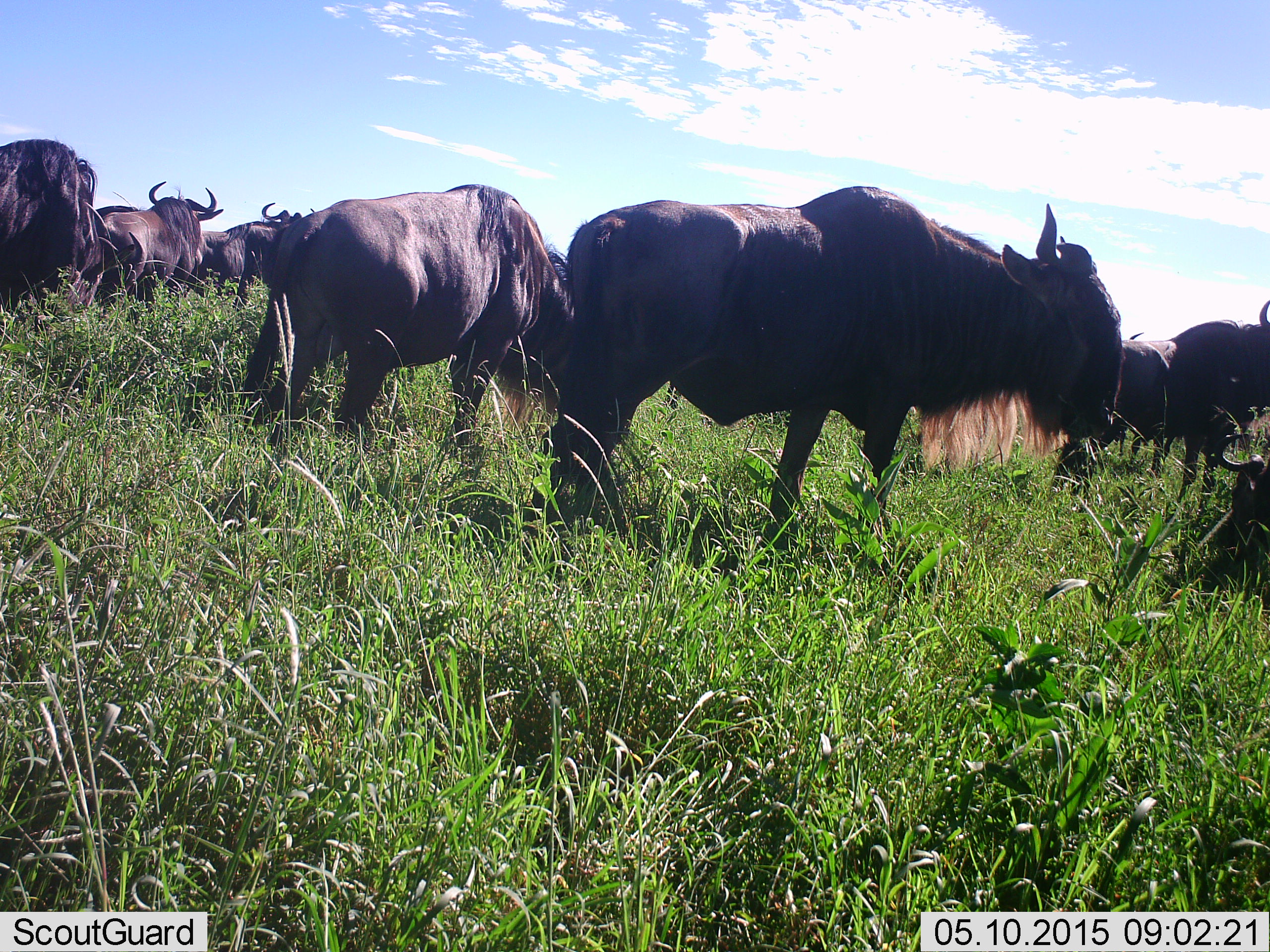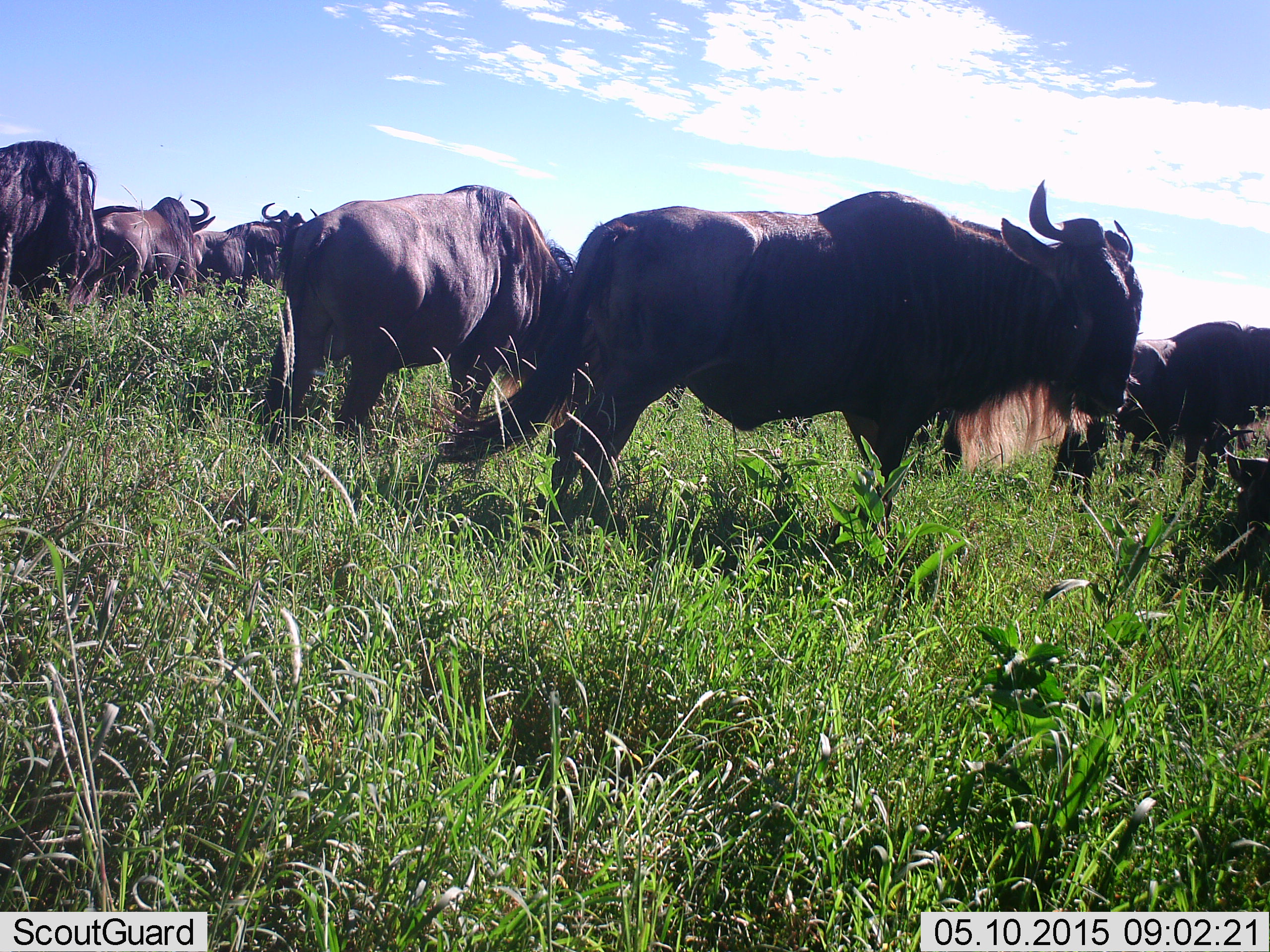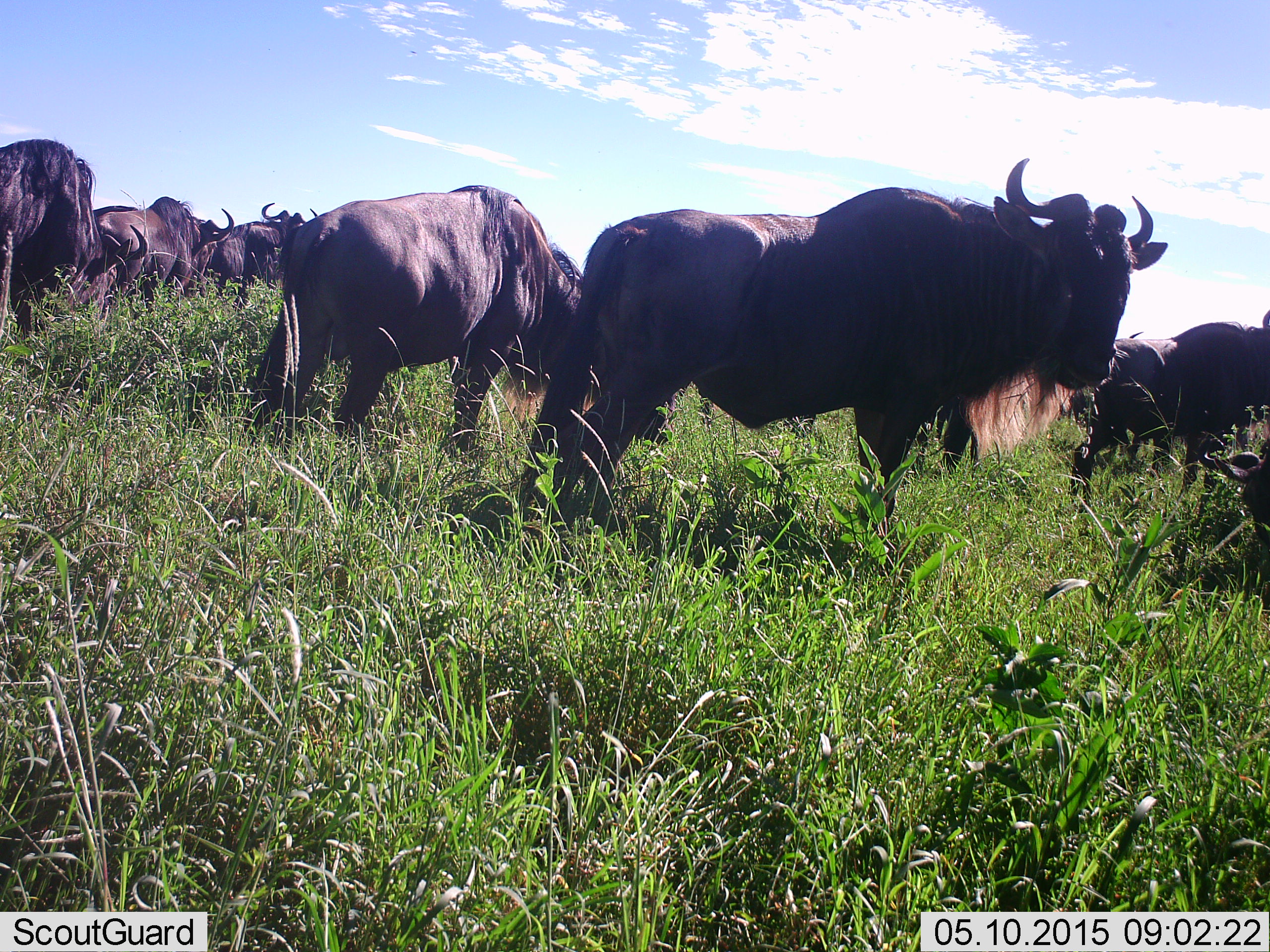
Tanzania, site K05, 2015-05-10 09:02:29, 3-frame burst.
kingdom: Animalia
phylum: Chordata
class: Mammalia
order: Artiodactyla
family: Bovidae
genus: Connochaetes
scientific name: Connochaetes taurinus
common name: blue wildebeest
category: wildebeest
Wildebeest (blue wildebeest) (Connochaetes taurinus), count 8. Behavior (volunteer vote fractions): standing 70%, resting 50%, moving 20%, interacting 10%. Young present (vote fraction): 0%. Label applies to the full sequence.